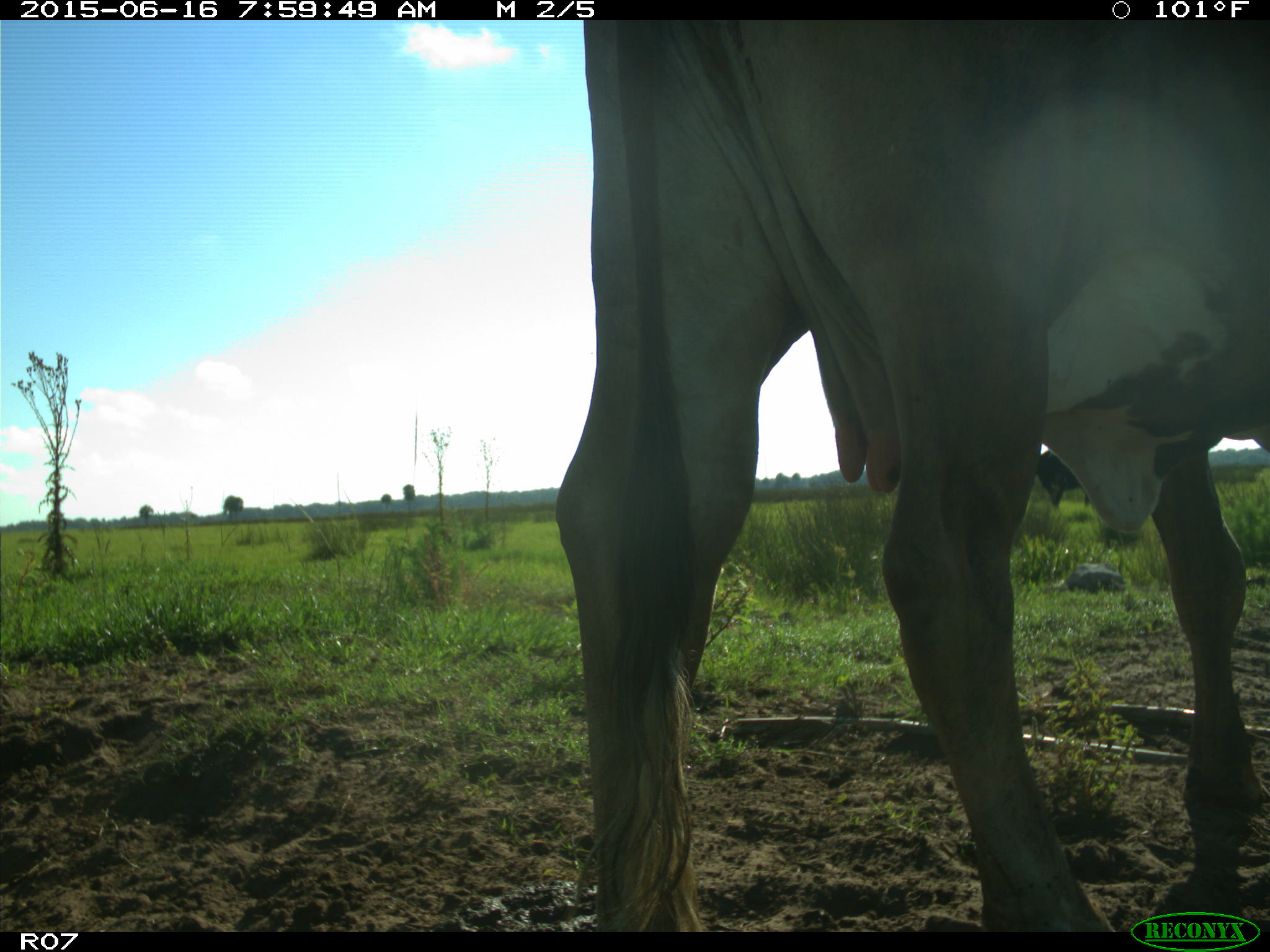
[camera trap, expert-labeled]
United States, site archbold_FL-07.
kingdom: Animalia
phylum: Chordata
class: Mammalia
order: Artiodactyla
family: Bovidae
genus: Bos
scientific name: Bos taurus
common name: domestic cow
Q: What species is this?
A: Bos taurus (domestic cow).